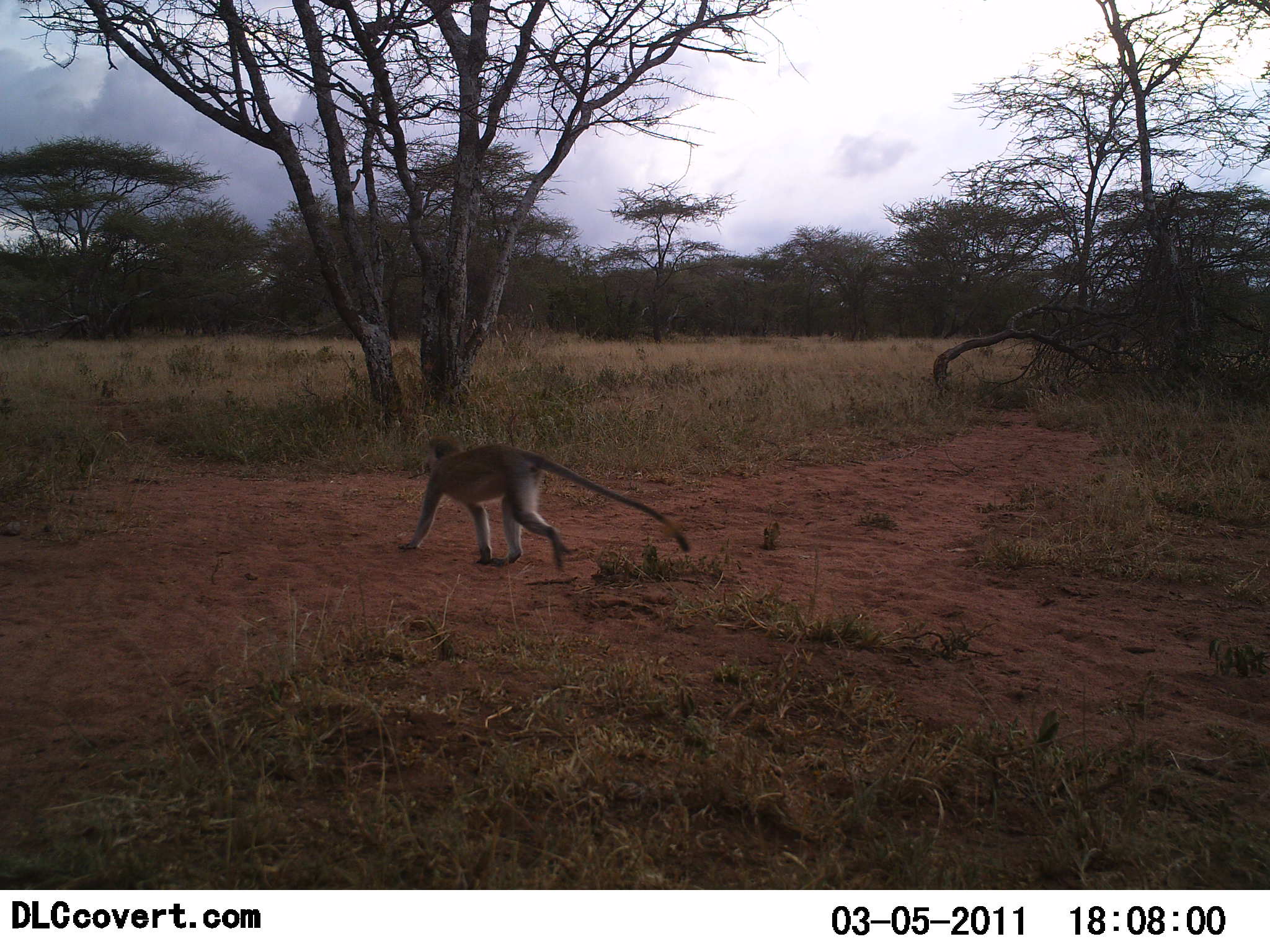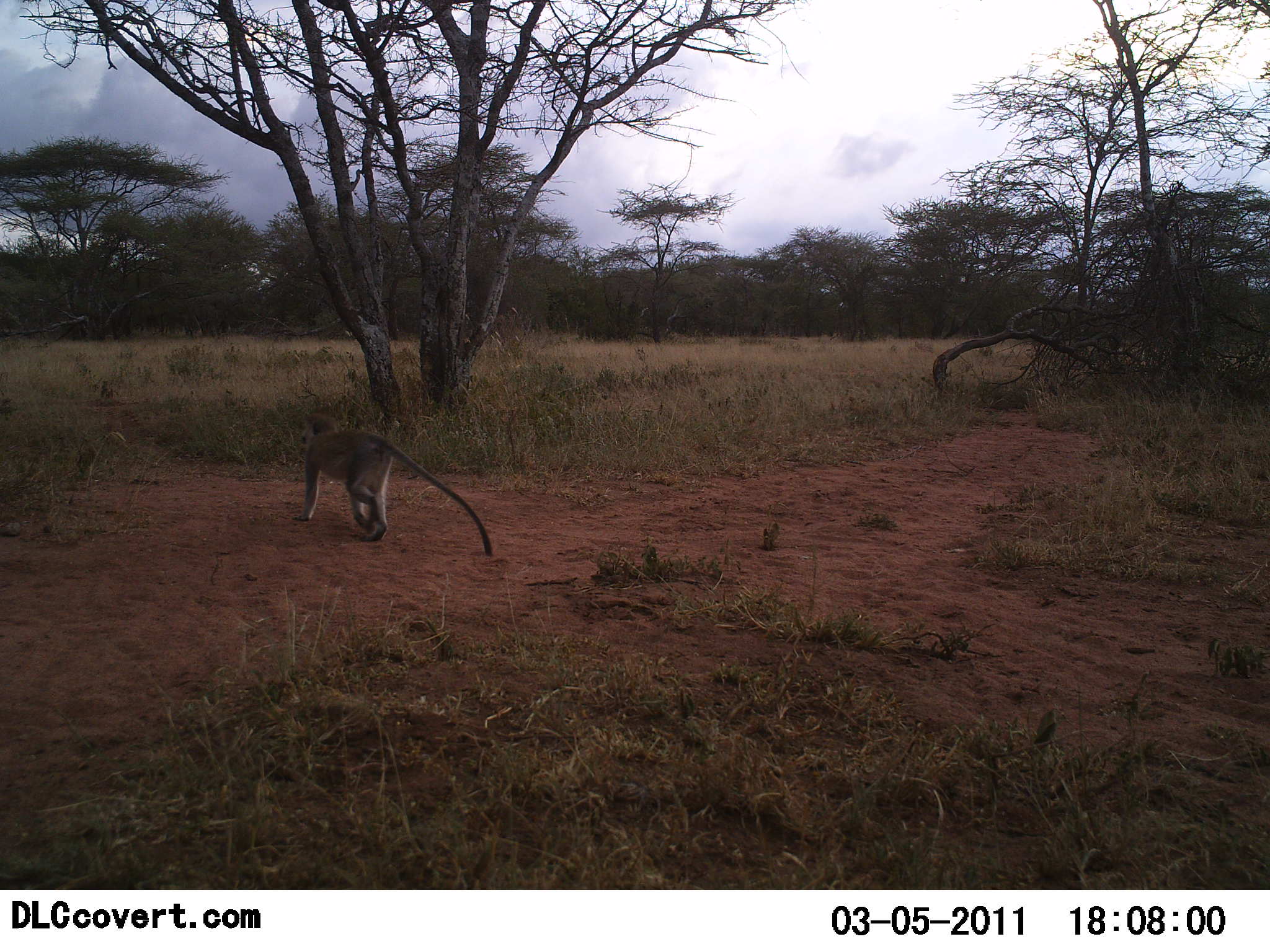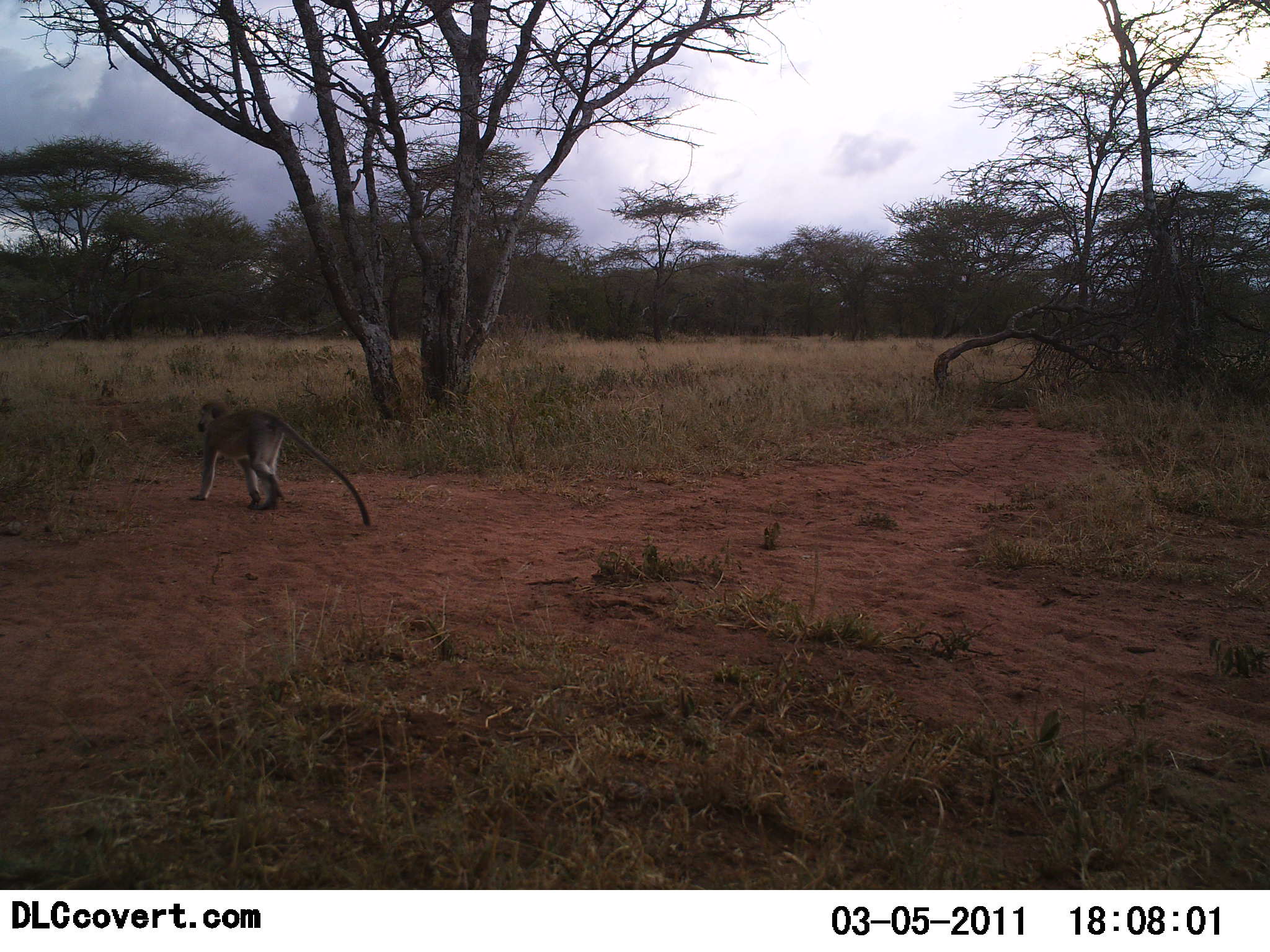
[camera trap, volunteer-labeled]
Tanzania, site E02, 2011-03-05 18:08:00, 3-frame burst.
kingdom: Animalia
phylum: Chordata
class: Mammalia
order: Primates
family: Cercopithecidae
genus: Chlorocebus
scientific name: Chlorocebus pygerythrus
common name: vervet monkey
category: monkeyvervet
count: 1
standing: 0%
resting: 0%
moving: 100%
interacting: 0%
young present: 0%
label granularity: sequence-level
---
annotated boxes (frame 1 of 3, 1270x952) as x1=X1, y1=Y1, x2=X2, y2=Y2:
animal: x1=397, y1=436, x2=690, y2=573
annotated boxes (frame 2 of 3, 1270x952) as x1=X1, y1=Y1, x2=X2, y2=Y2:
animal: x1=291, y1=413, x2=494, y2=557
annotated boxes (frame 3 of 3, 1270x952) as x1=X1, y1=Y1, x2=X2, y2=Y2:
animal: x1=189, y1=400, x2=371, y2=525